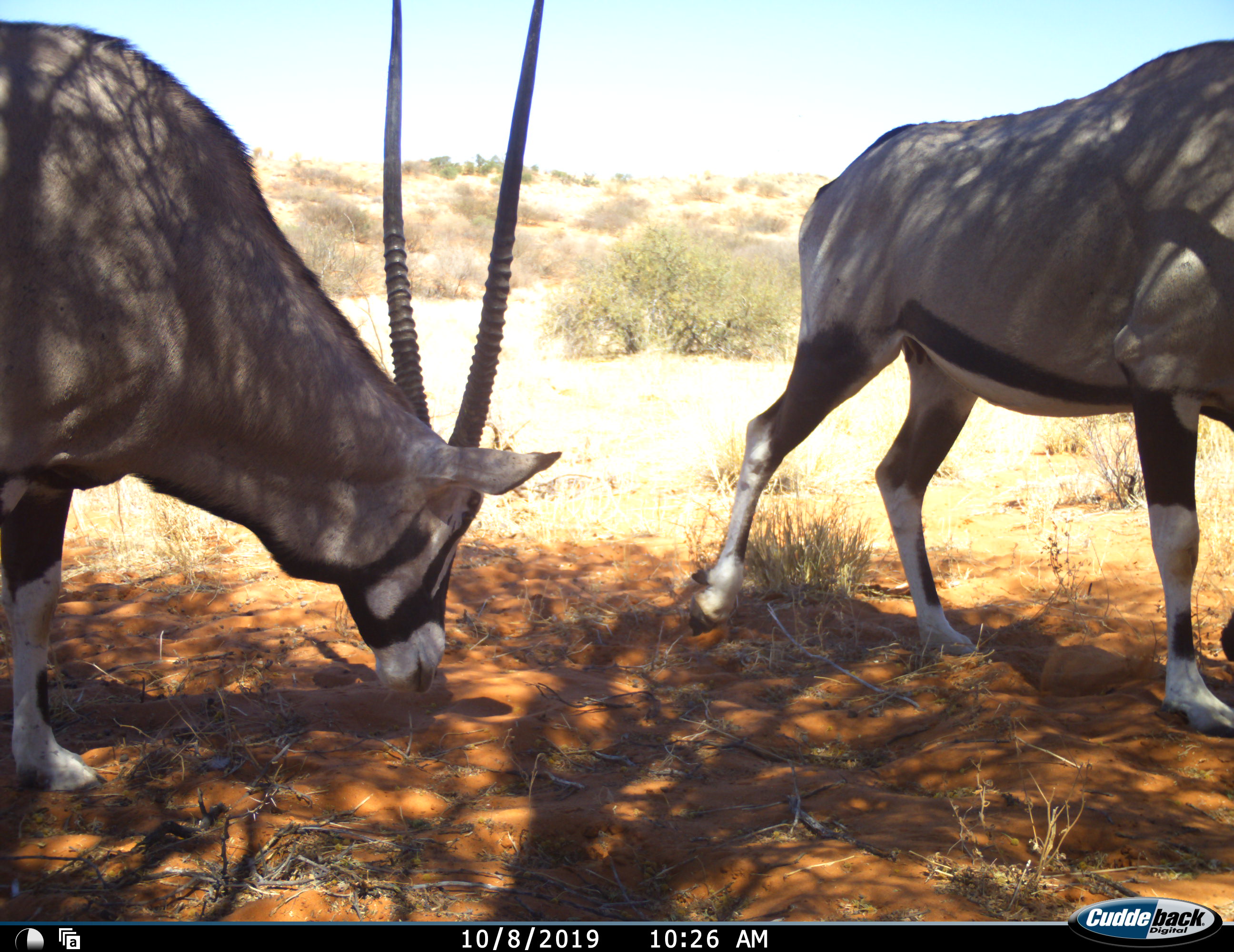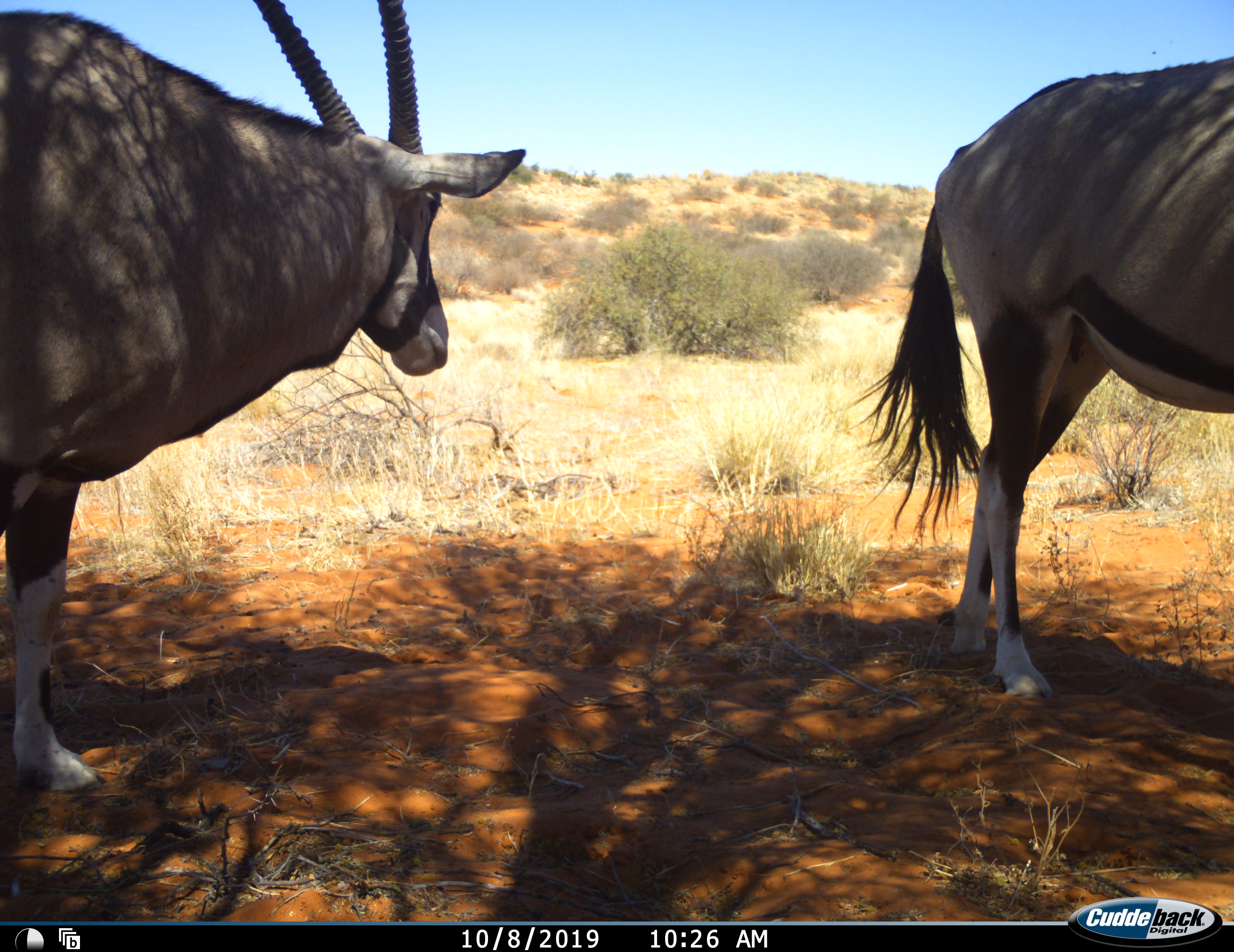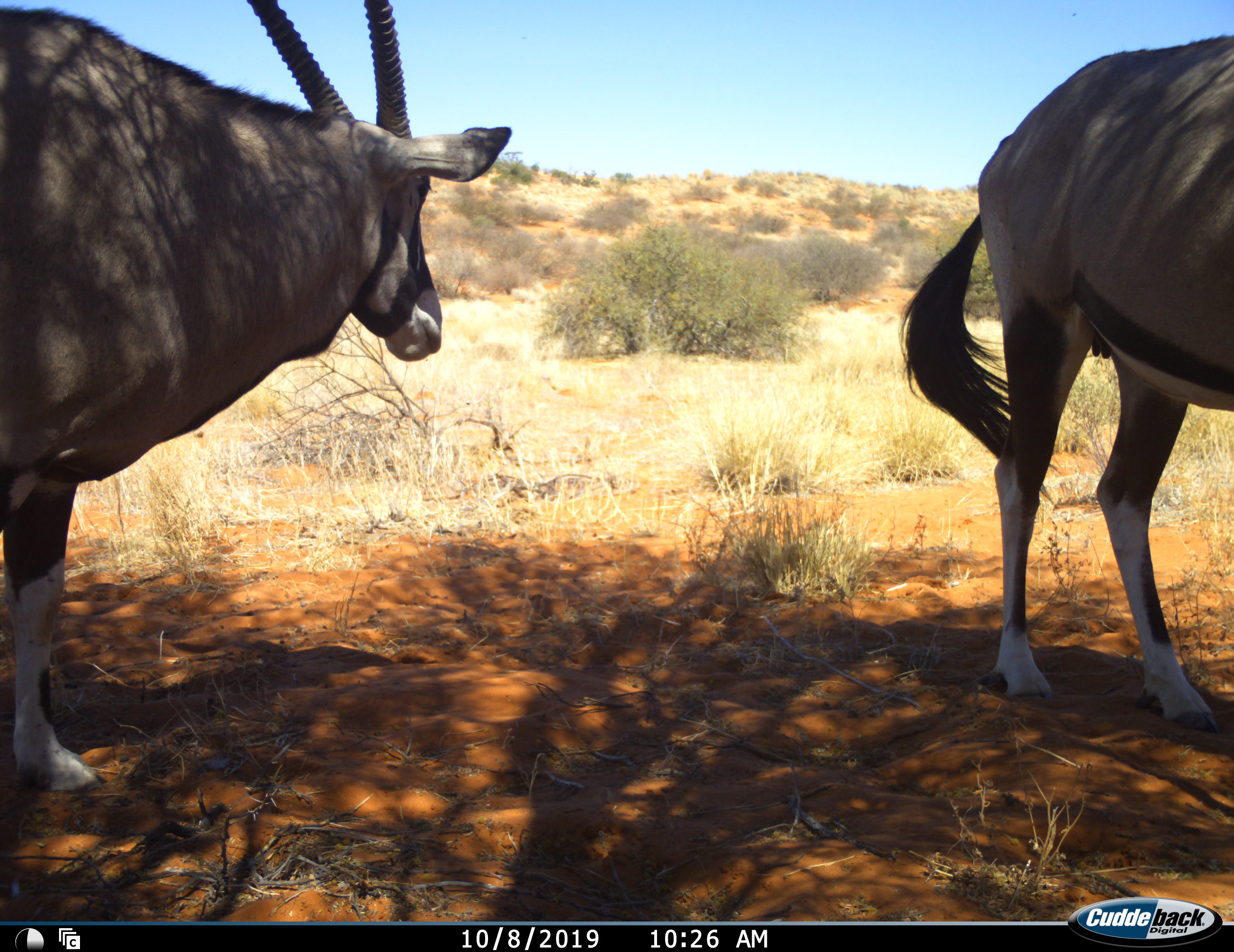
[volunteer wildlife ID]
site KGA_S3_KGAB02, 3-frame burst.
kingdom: Animalia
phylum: Chordata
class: Mammalia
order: Artiodactyla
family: Bovidae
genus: Oryx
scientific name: Oryx gazella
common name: gemsbok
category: oryx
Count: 2.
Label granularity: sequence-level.